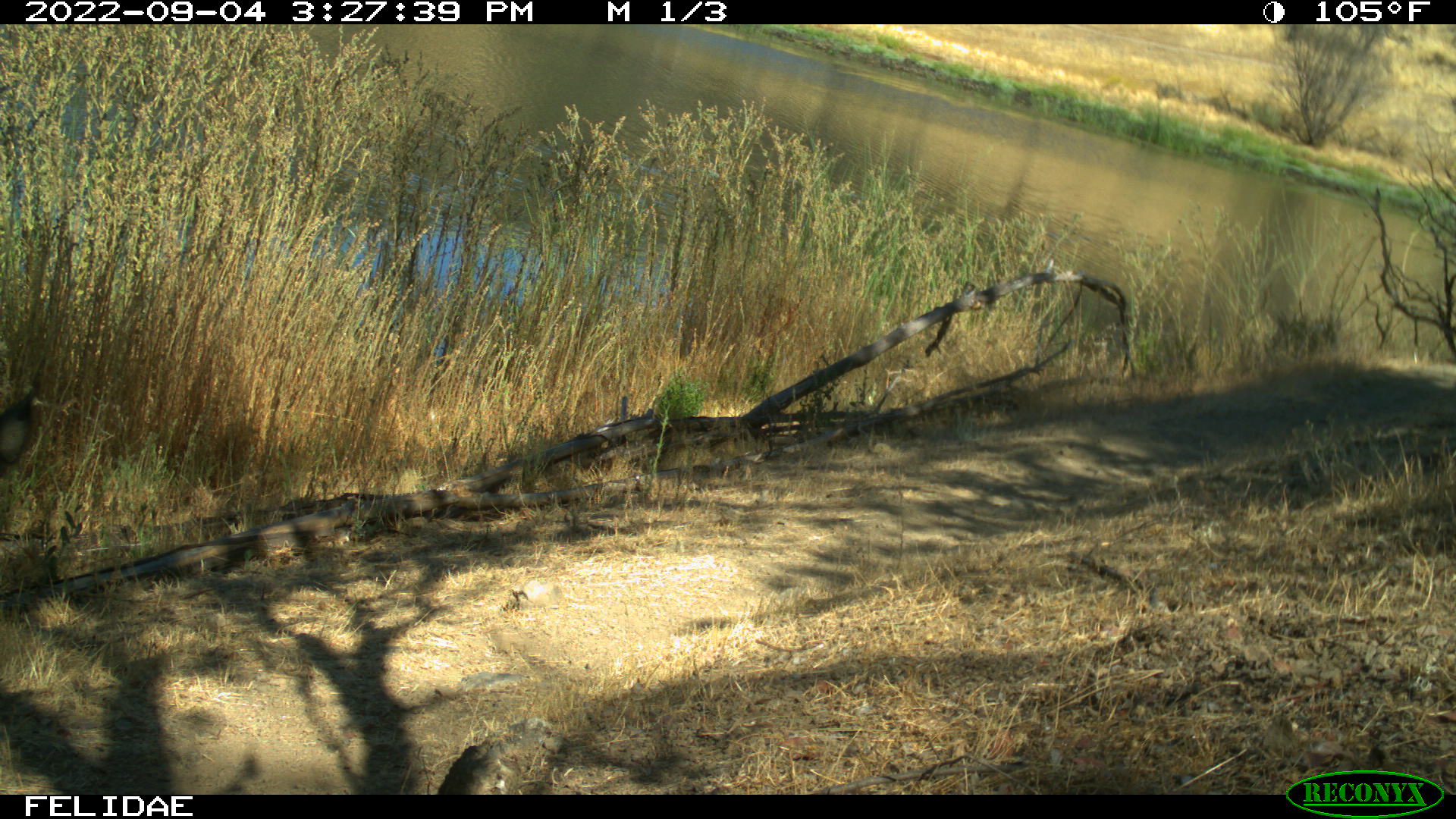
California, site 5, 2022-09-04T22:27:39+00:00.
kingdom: Animalia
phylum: Chordata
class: Mammalia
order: Artiodactyla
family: Suidae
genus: Sus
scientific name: Sus scrofa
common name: wild boar